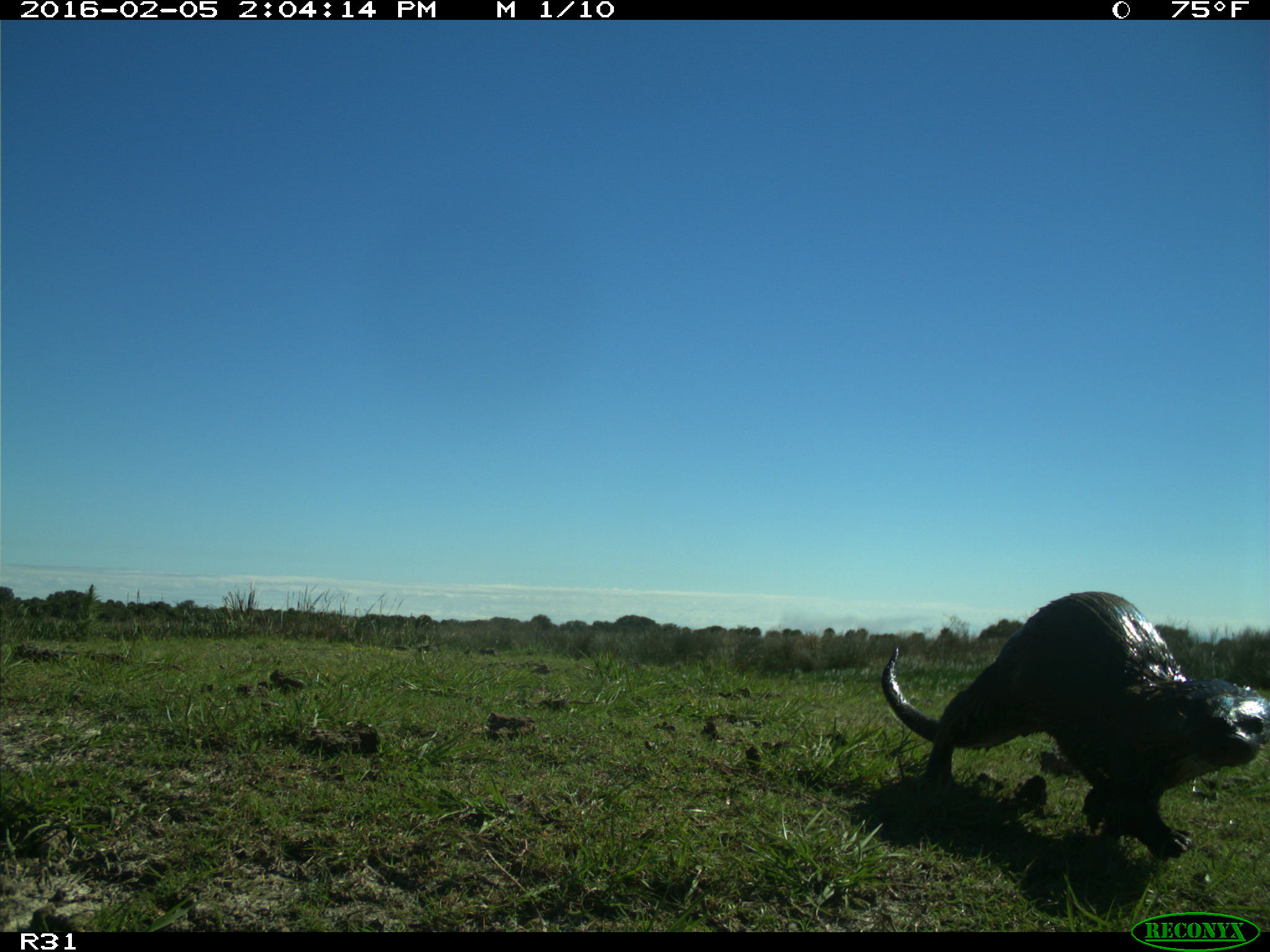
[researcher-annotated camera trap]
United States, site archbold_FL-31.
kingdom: Animalia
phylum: Chordata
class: Mammalia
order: Carnivora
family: Mustelidae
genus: Lontra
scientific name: Lontra canadensis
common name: north american river otter